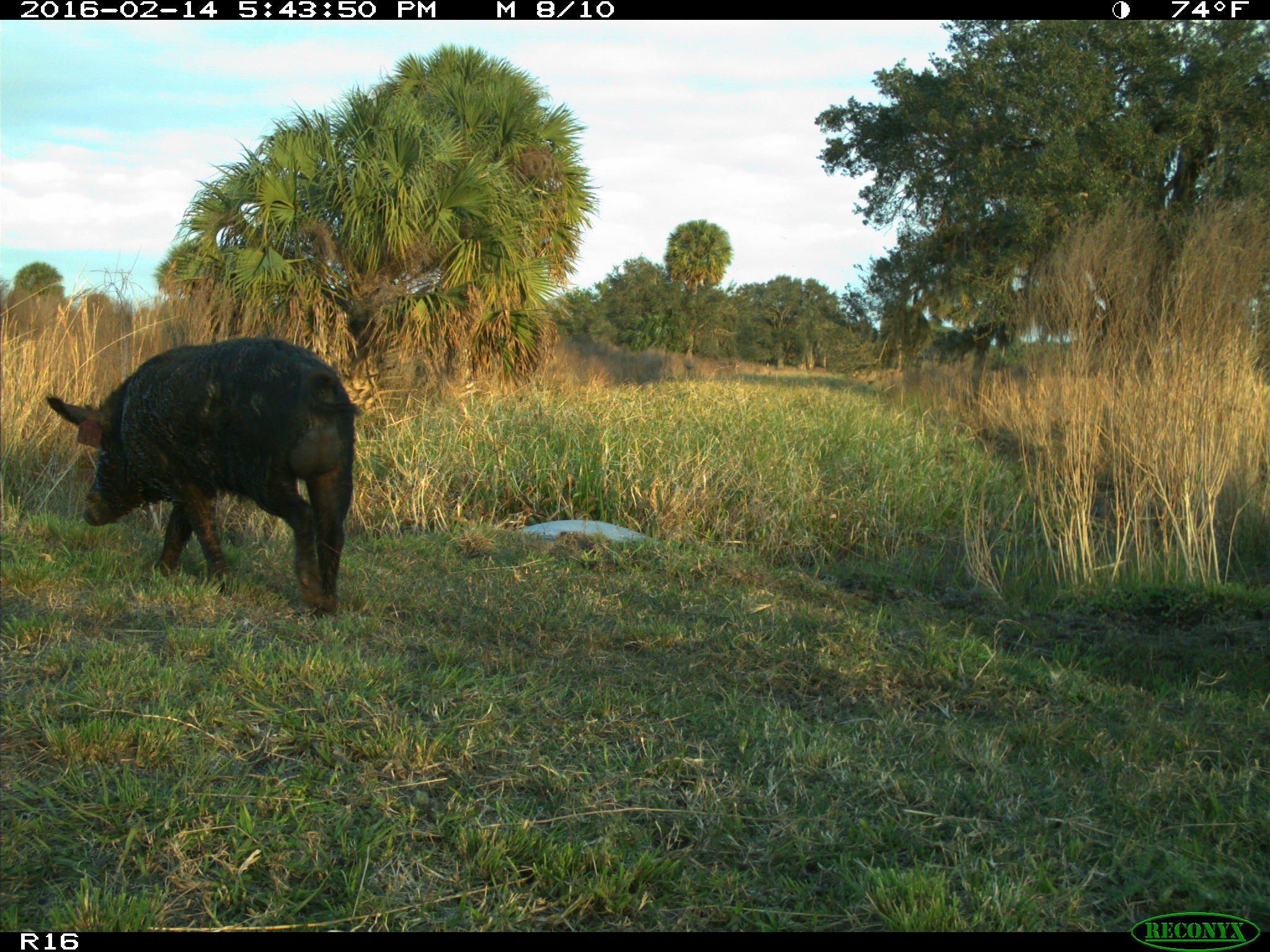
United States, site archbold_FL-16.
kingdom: Animalia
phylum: Chordata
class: Mammalia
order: Artiodactyla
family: Suidae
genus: Sus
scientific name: Sus scrofa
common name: wild boar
Sus scrofa (wild boar).